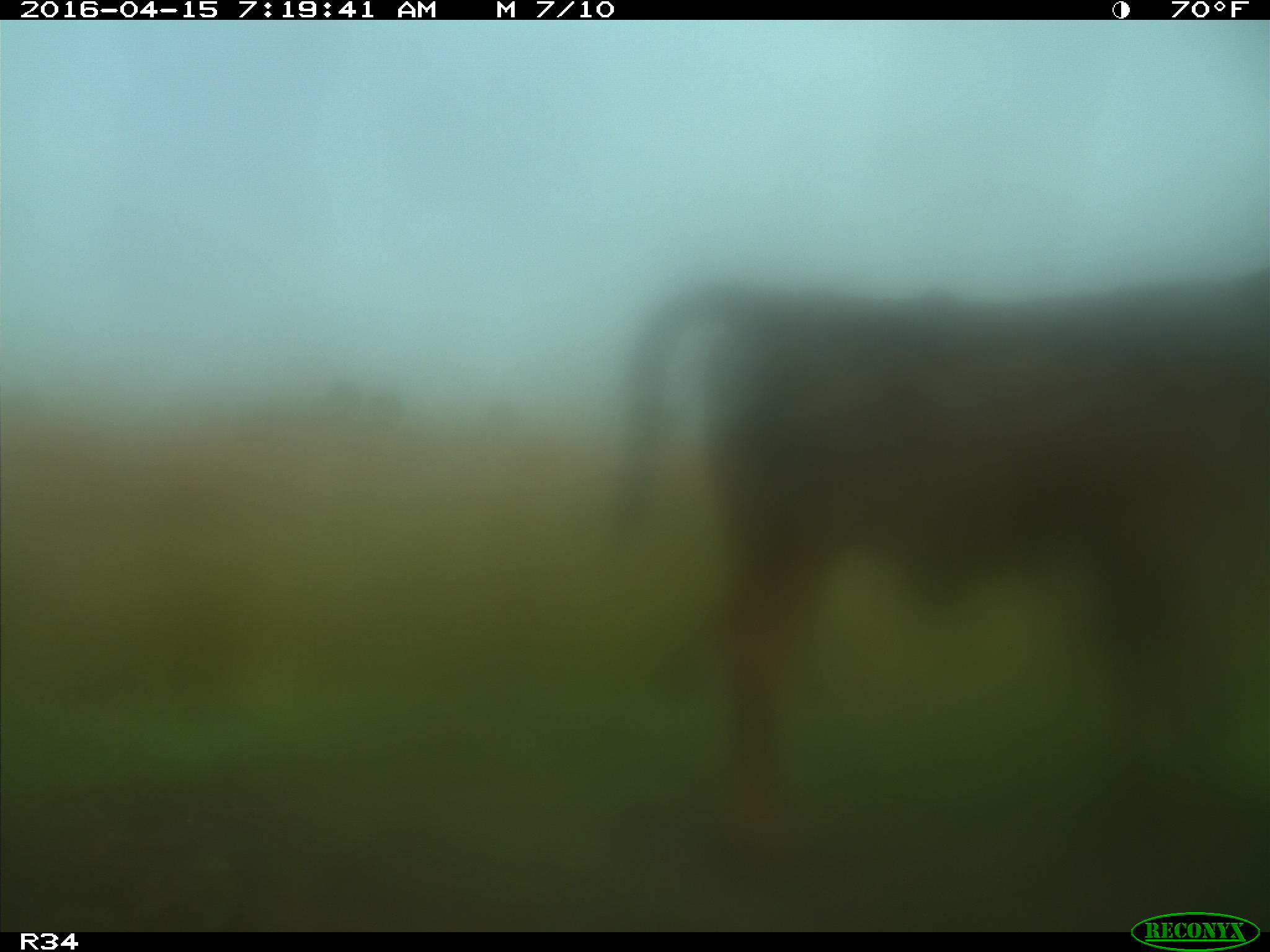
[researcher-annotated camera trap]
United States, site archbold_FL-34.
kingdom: Animalia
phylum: Chordata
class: Mammalia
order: Artiodactyla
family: Bovidae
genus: Bos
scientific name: Bos taurus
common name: domestic cow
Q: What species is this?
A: Bos taurus (domestic cow).